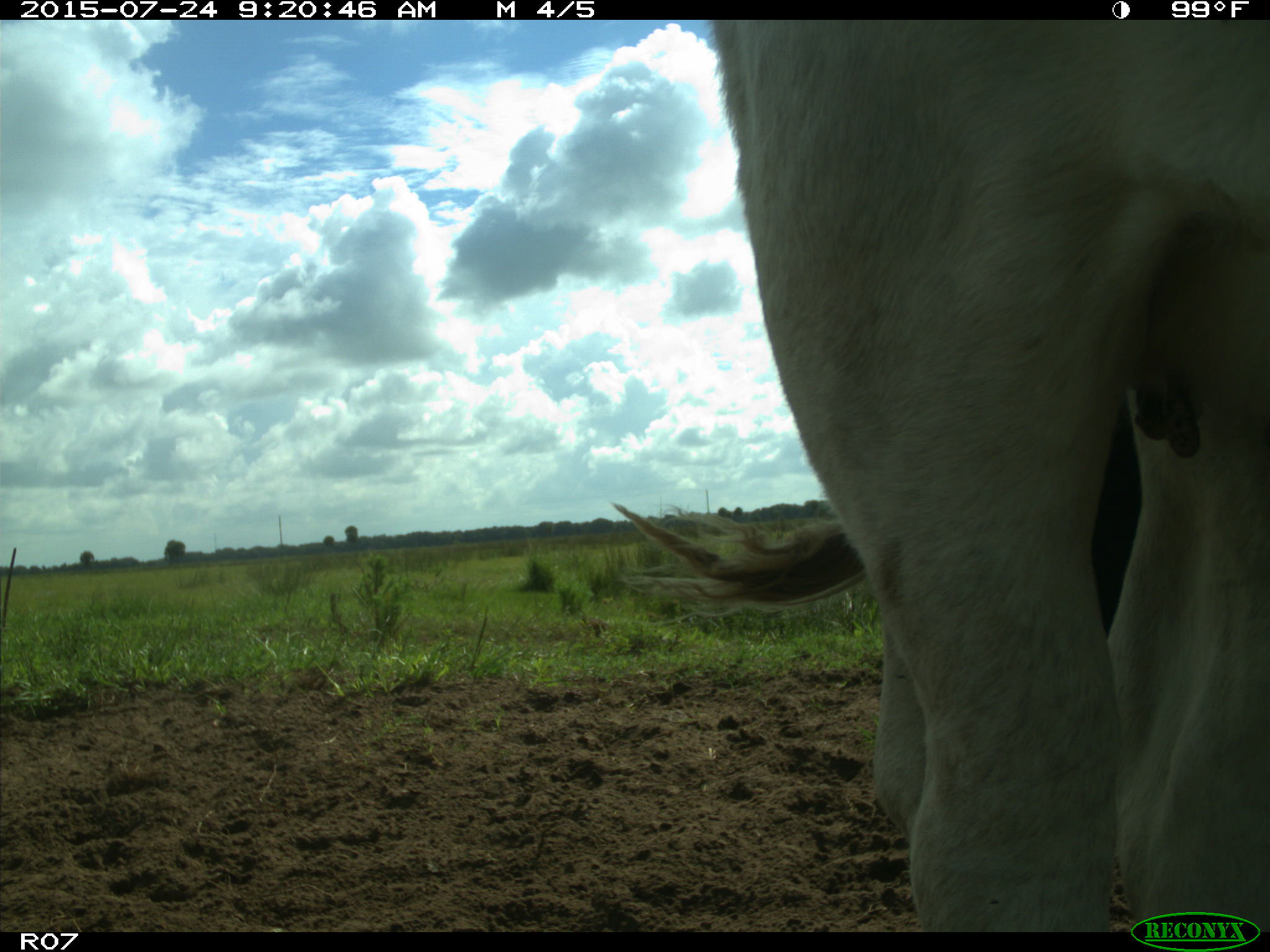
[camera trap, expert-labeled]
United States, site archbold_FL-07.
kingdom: Animalia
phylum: Chordata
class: Mammalia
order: Artiodactyla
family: Bovidae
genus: Bos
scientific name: Bos taurus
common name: domestic cow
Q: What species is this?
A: Bos taurus (domestic cow).